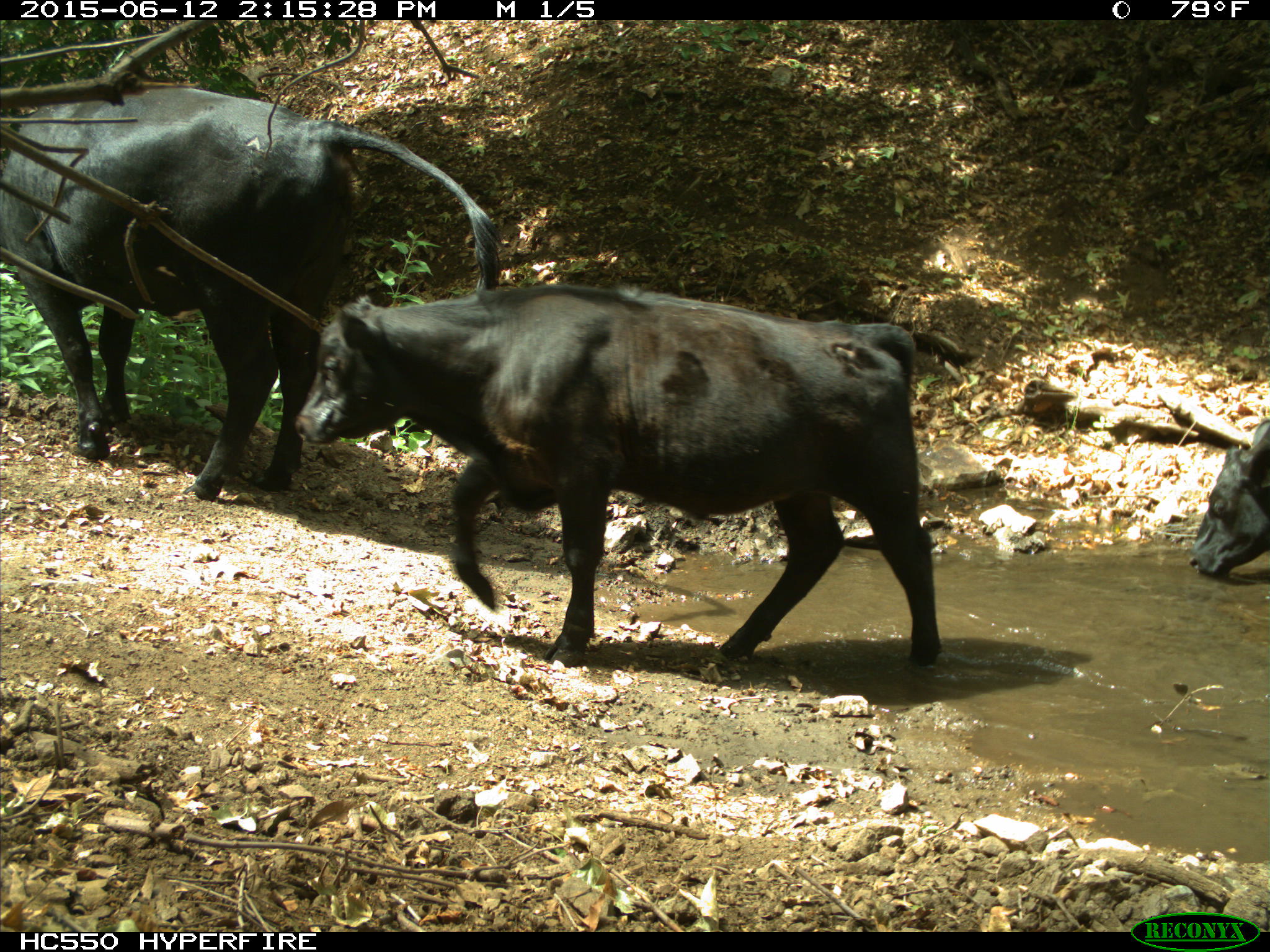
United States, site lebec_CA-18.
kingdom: Animalia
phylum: Chordata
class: Mammalia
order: Artiodactyla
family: Bovidae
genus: Bos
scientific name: Bos taurus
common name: domestic cow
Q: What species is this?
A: Bos taurus (domestic cow).